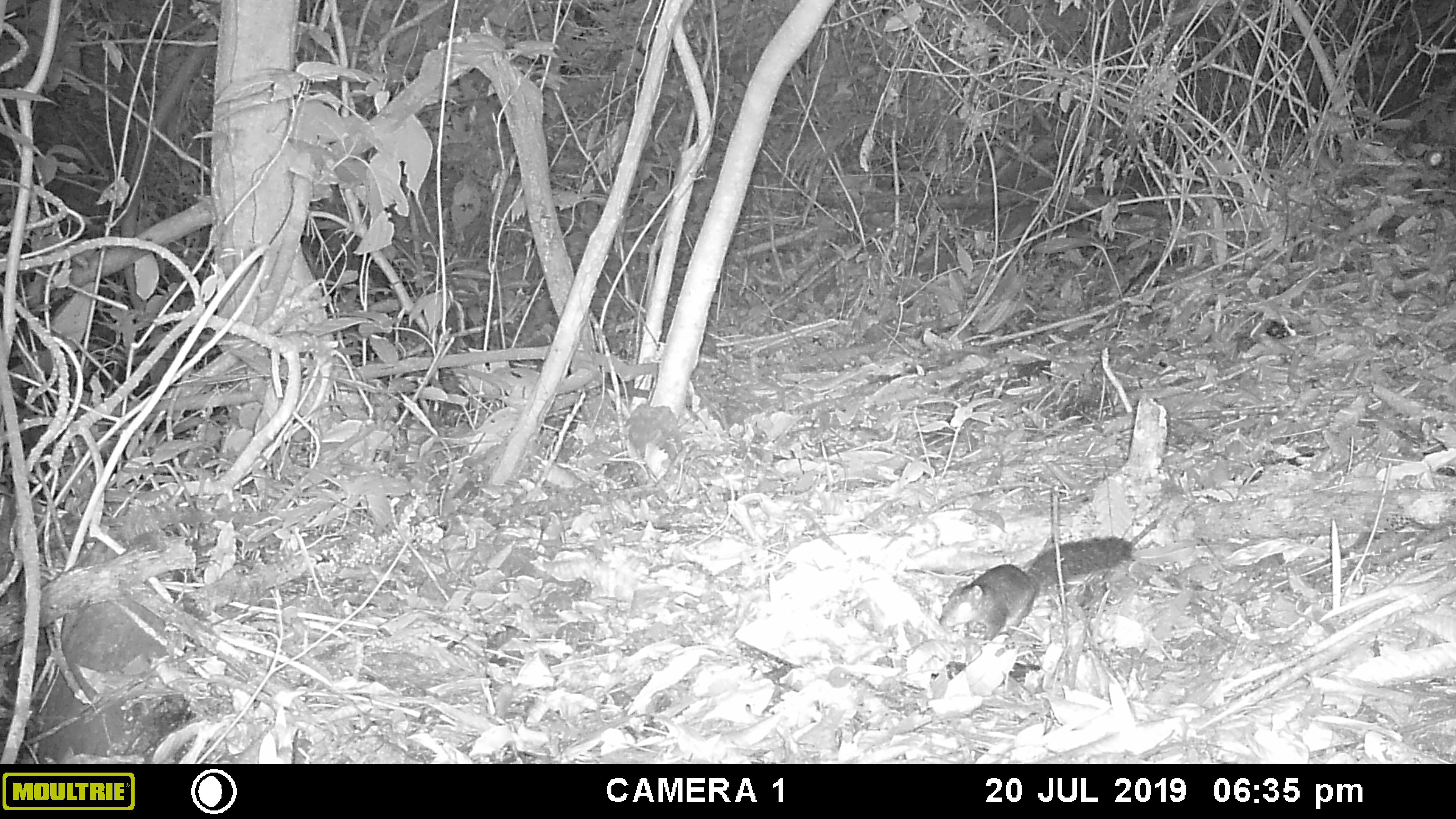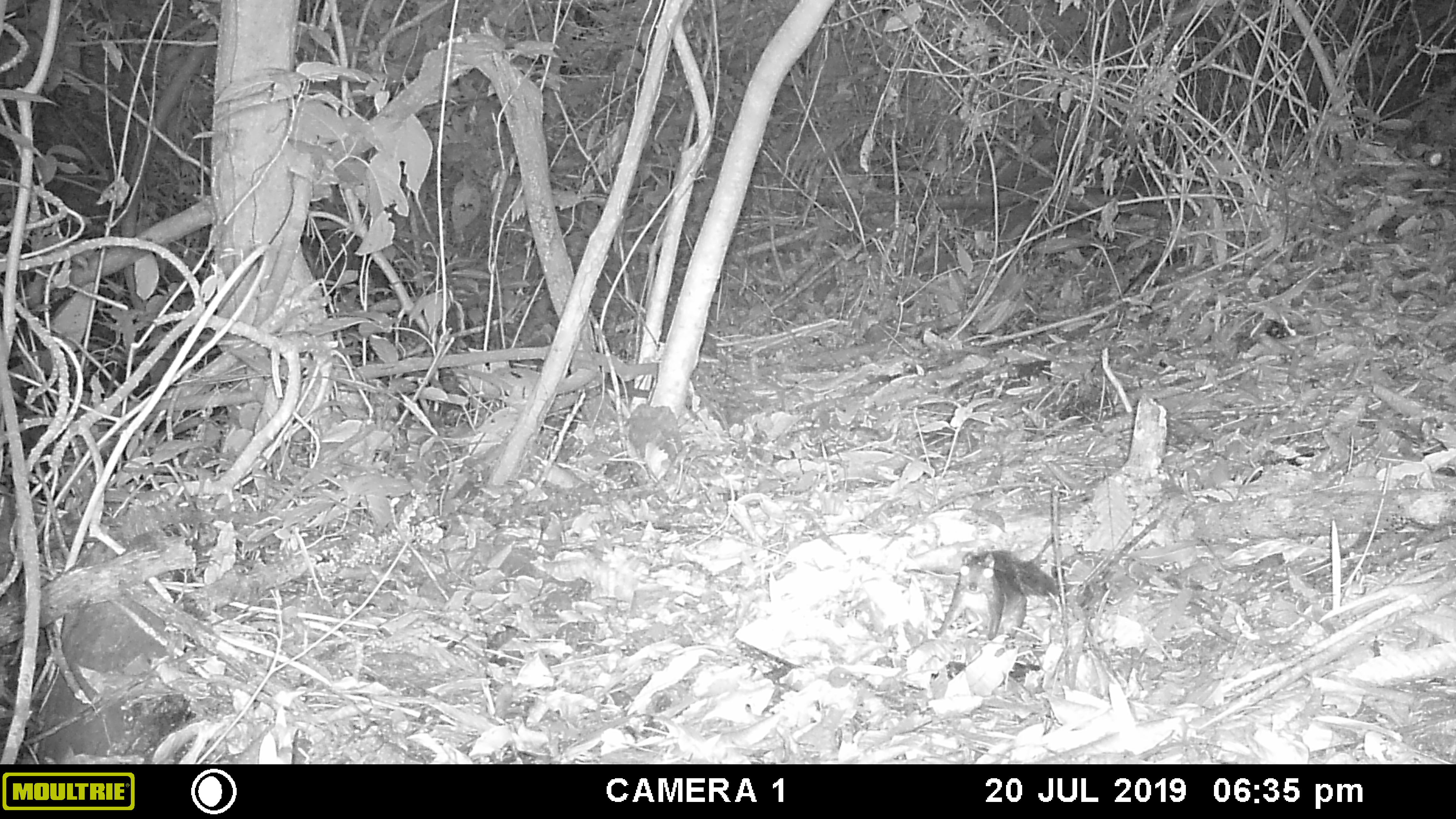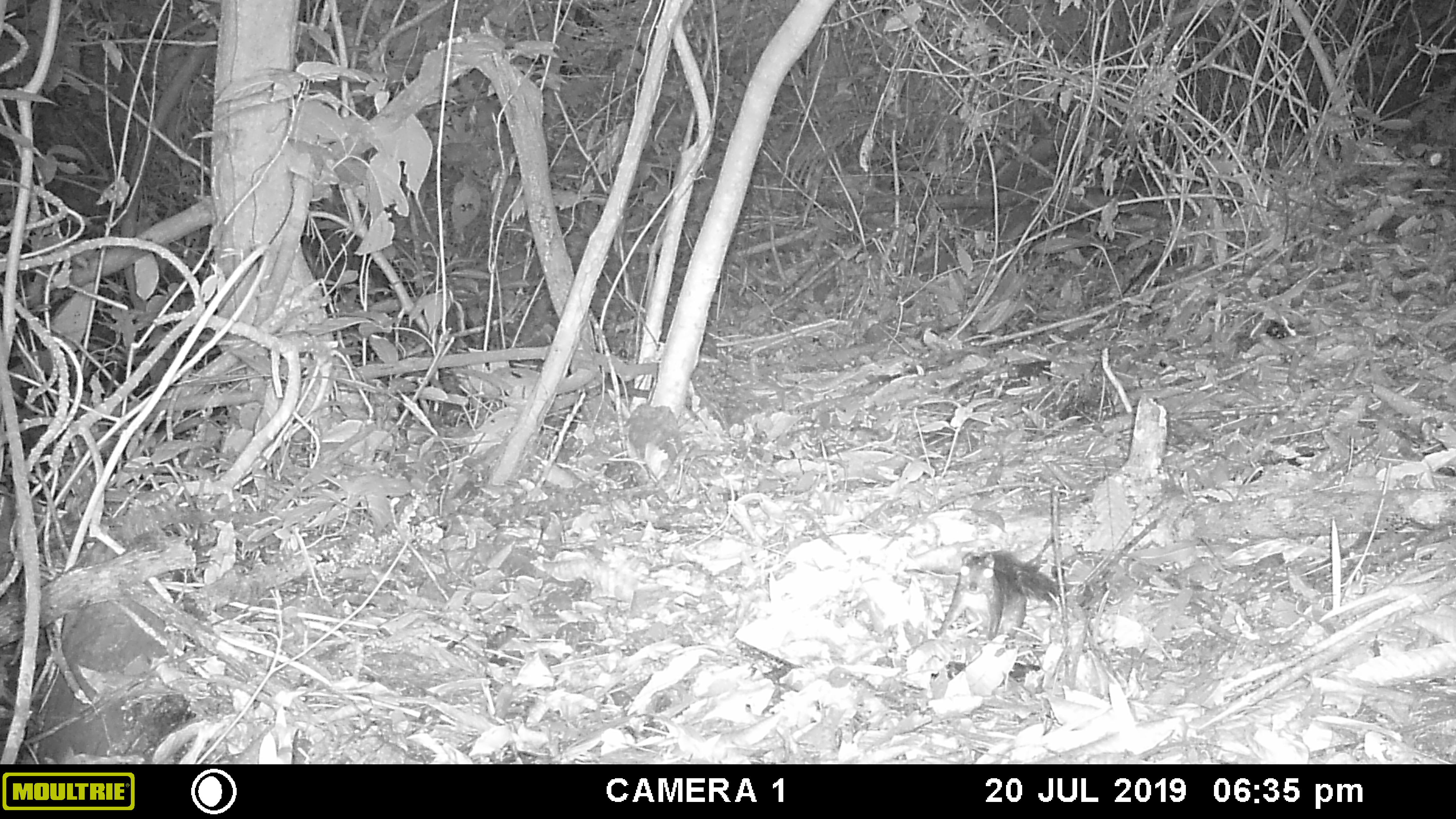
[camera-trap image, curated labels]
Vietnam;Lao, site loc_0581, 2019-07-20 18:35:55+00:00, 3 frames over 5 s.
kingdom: Animalia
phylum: Chordata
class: Mammalia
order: Rodentia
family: Sciuridae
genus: Dremomys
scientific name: Dremomys rufigenis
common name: red-cheeked squirrel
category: red cheeked squirrel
Red cheeked squirrel (red-cheeked squirrel) (Dremomys rufigenis). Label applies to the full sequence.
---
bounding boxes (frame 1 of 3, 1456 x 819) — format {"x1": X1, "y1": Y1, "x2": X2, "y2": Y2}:
red cheeked squirrel: {"x1": 937, "y1": 536, "x2": 1137, "y2": 639}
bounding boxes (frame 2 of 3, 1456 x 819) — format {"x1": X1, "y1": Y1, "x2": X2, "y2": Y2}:
red cheeked squirrel: {"x1": 930, "y1": 549, "x2": 1061, "y2": 641}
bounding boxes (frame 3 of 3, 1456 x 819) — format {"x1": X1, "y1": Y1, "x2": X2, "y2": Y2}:
red cheeked squirrel: {"x1": 932, "y1": 549, "x2": 1062, "y2": 642}